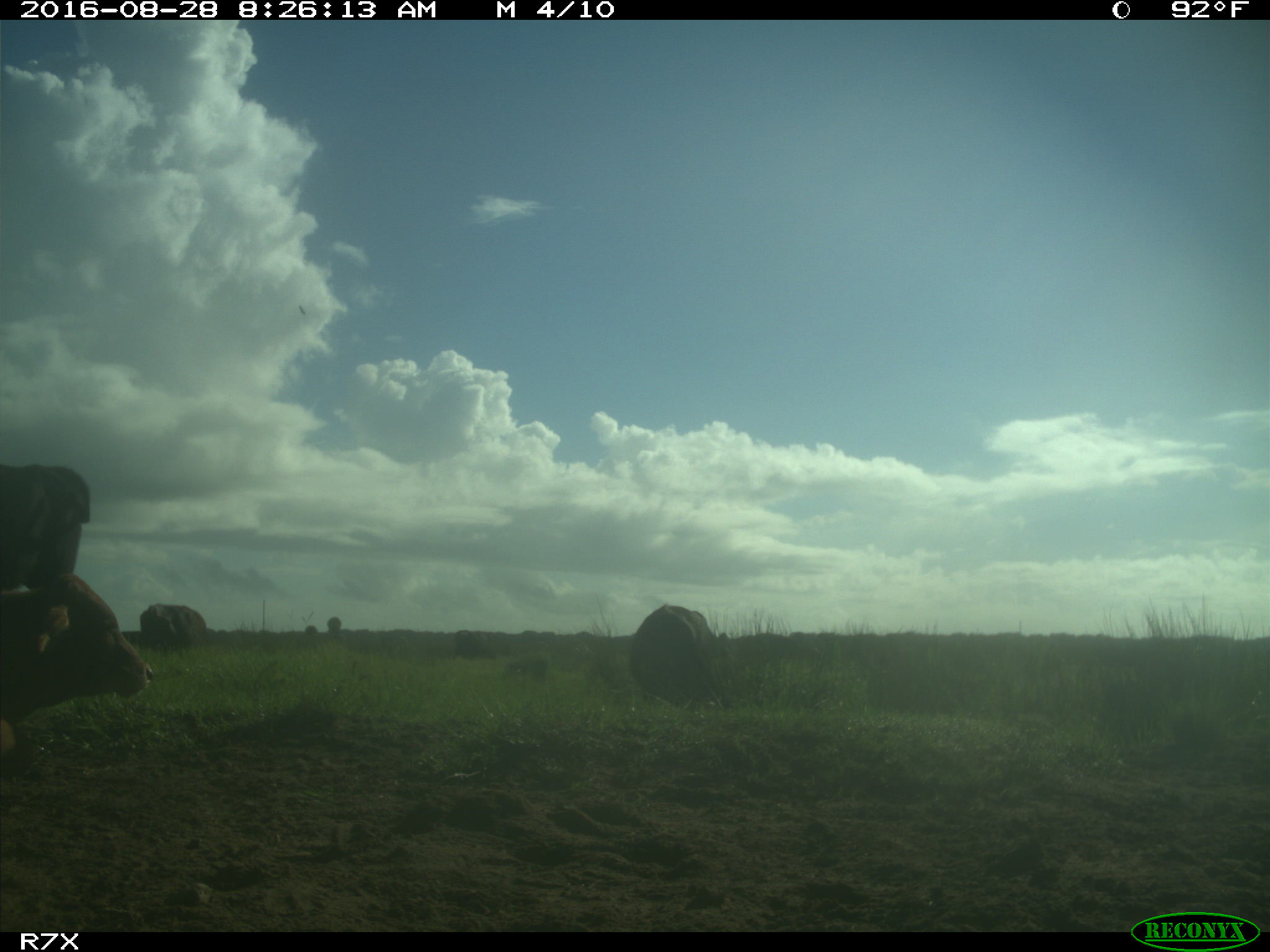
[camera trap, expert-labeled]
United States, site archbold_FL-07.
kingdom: Animalia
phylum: Chordata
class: Mammalia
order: Artiodactyla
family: Bovidae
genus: Bos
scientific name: Bos taurus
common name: domestic cow